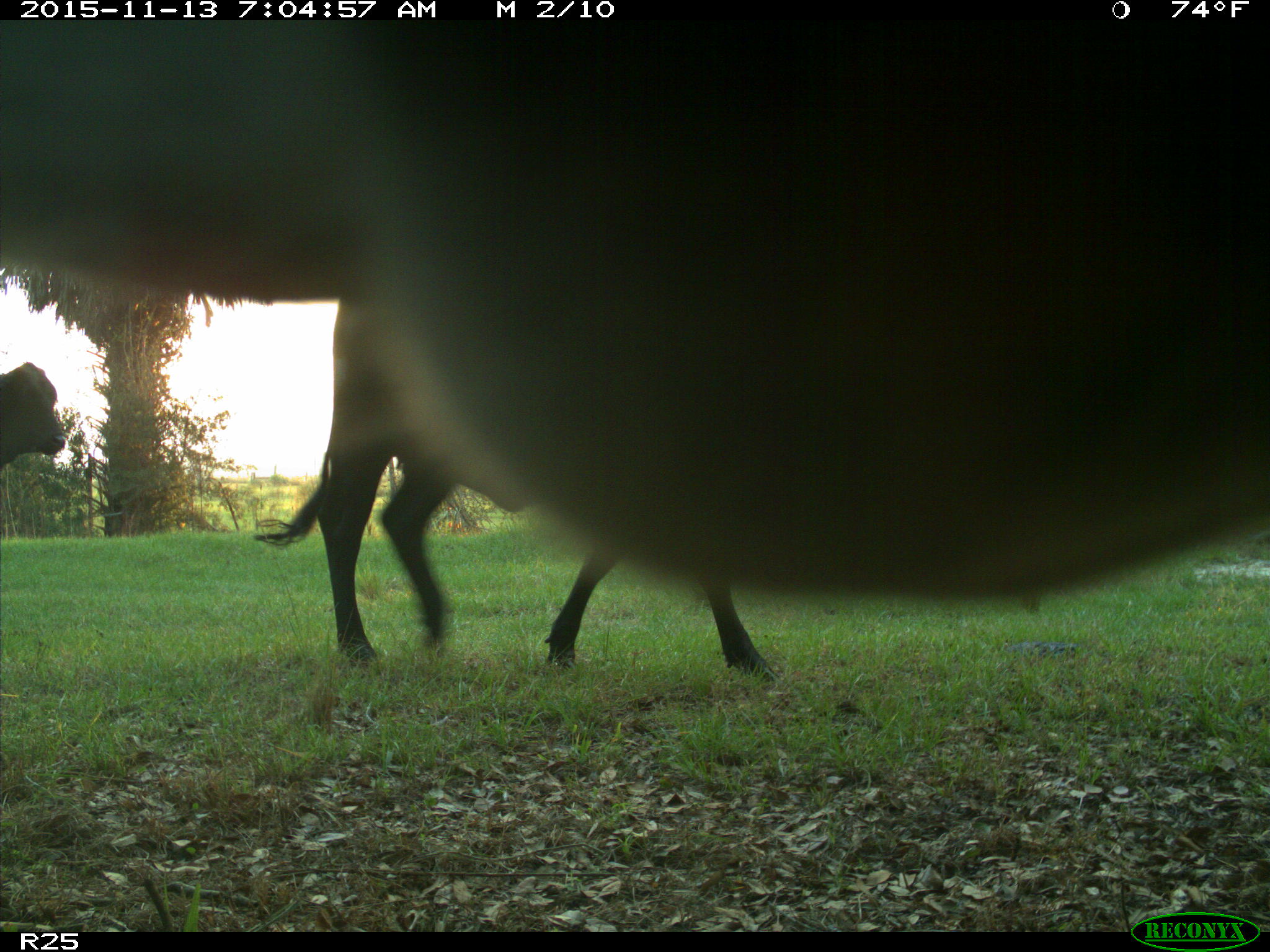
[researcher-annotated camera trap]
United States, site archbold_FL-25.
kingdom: Animalia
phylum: Chordata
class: Mammalia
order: Artiodactyla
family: Bovidae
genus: Bos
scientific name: Bos taurus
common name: domestic cow